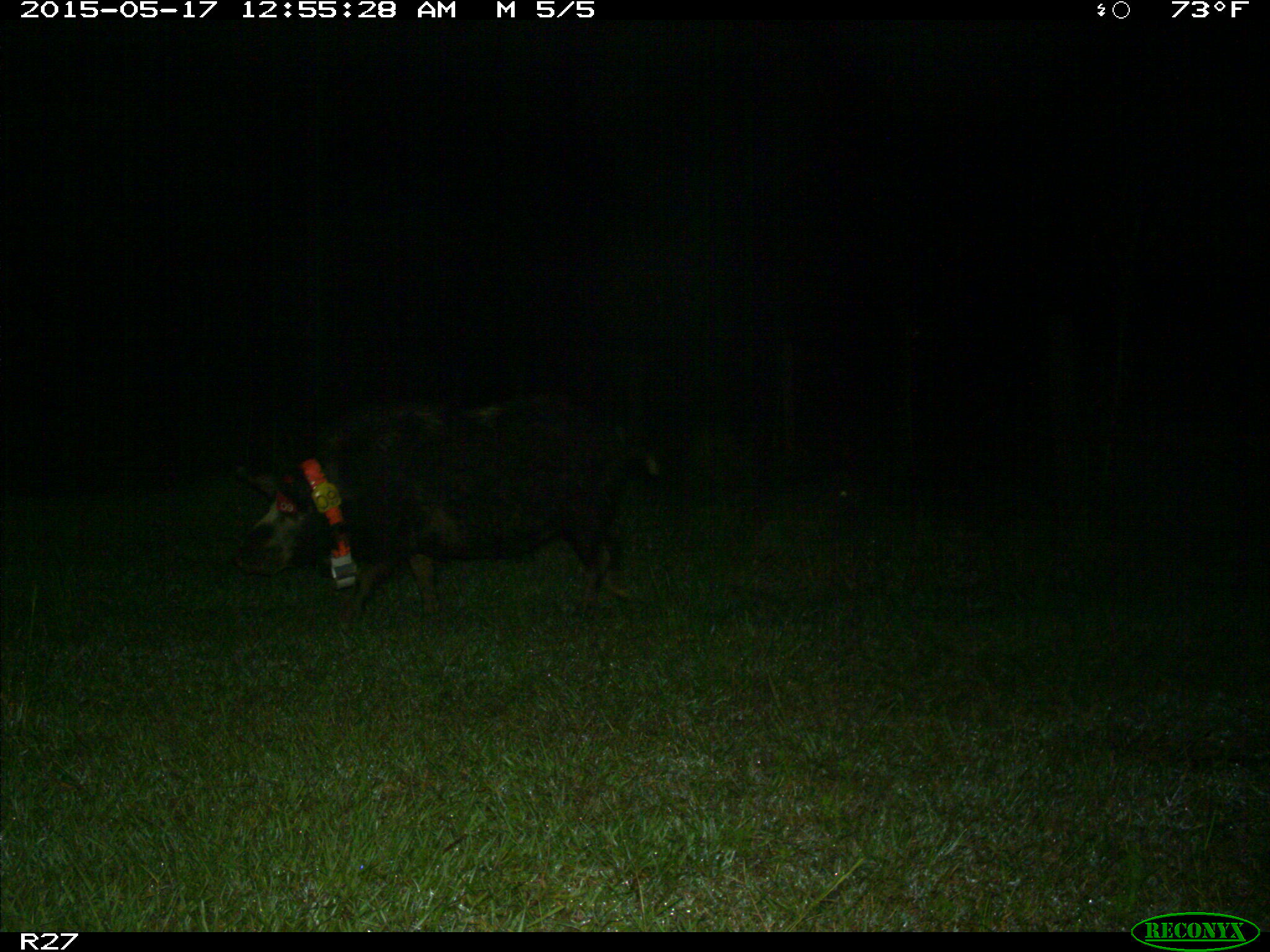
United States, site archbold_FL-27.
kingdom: Animalia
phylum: Chordata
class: Mammalia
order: Artiodactyla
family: Suidae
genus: Sus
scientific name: Sus scrofa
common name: wild boar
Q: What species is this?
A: Sus scrofa (wild boar).